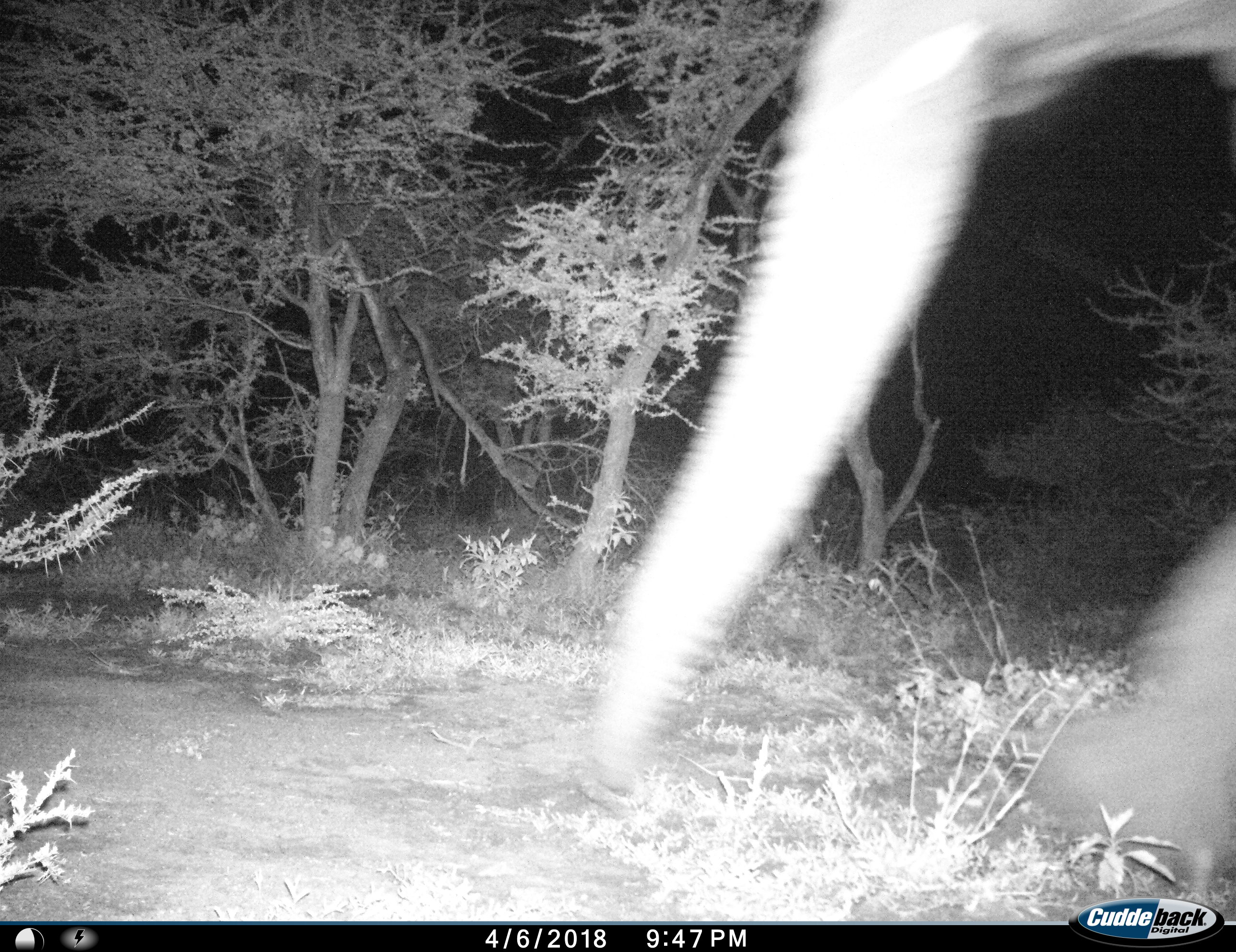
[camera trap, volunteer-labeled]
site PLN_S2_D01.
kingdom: Animalia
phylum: Chordata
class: Mammalia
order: Proboscidea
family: Elephantidae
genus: Loxodonta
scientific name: Loxodonta africana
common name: african bush elephant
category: elephant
Elephant (african bush elephant) (Loxodonta africana), count 1. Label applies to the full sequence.